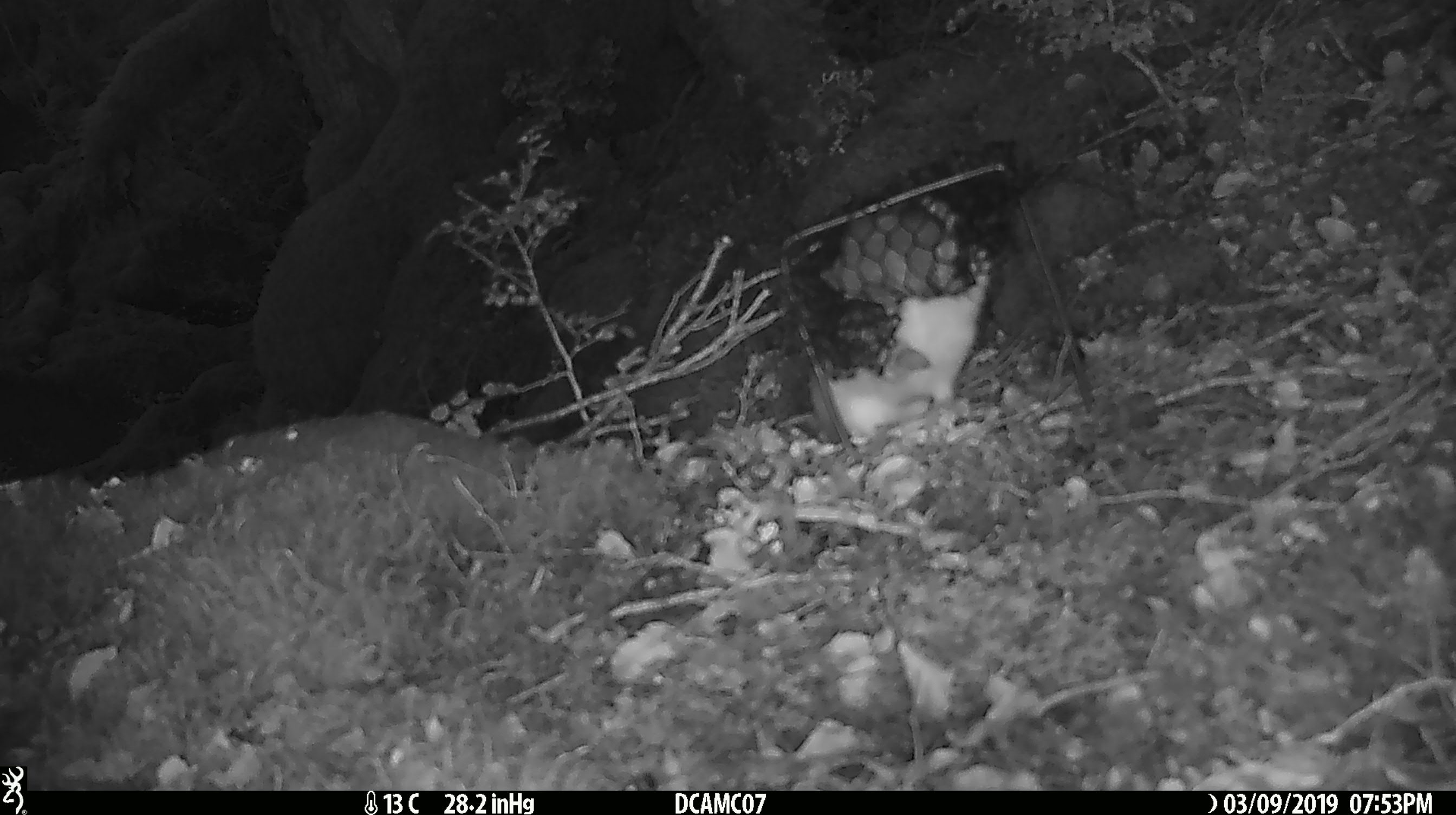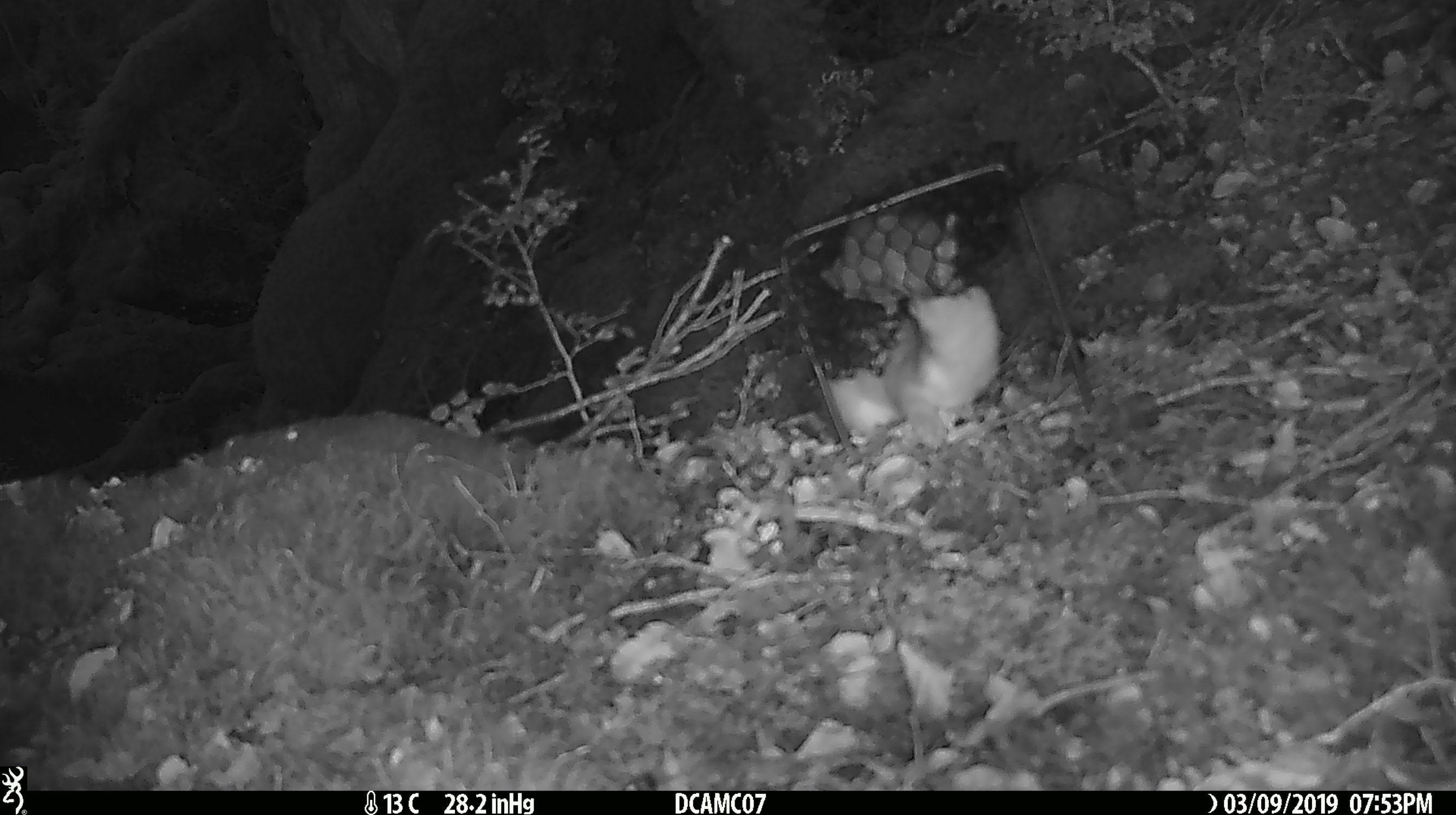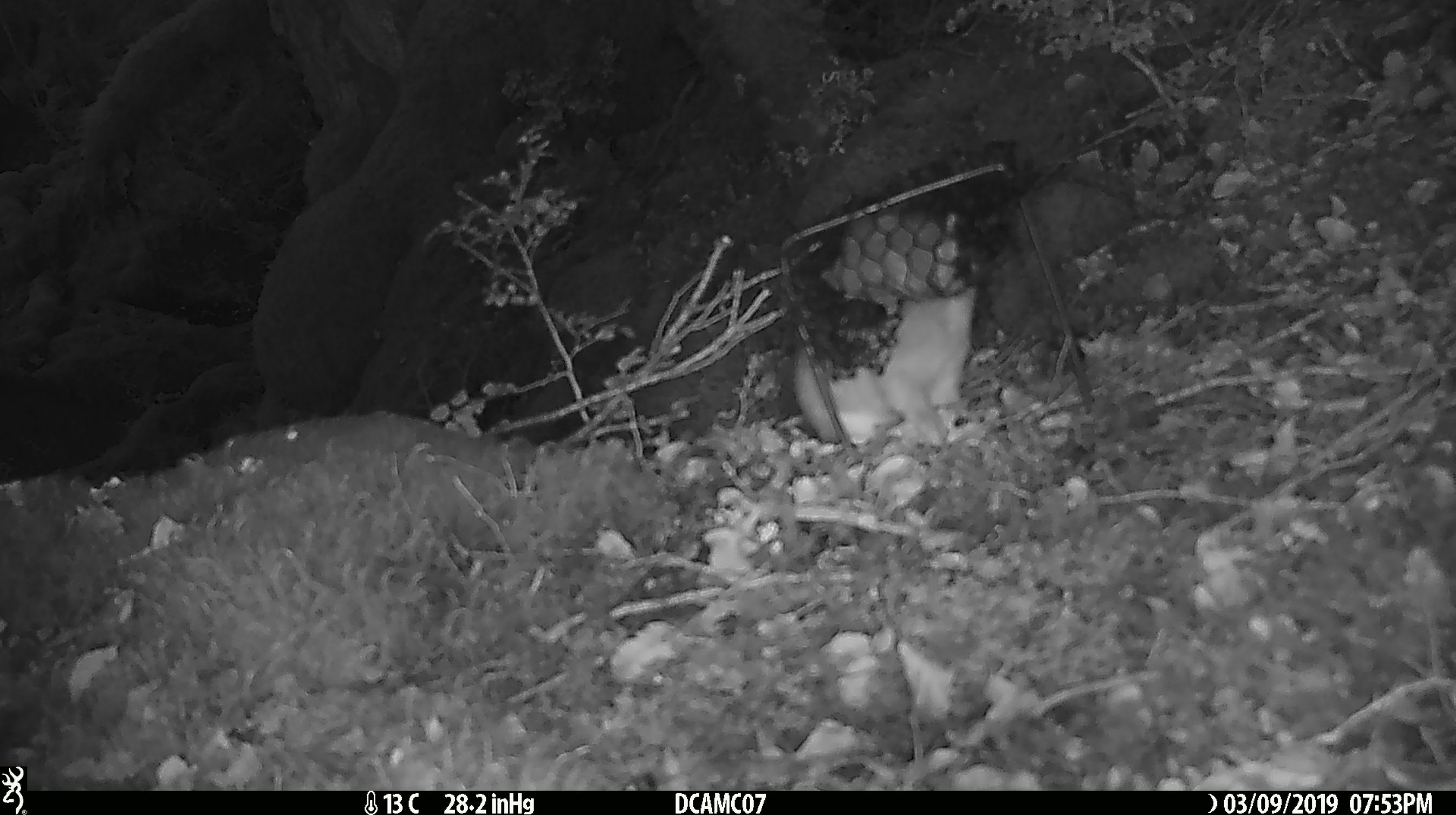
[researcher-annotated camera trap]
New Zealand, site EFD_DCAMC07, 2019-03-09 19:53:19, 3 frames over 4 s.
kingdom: Animalia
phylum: Chordata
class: Mammalia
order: Carnivora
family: Mustelidae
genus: Mustela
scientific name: Mustela erminea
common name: stoat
Stoat (Mustela erminea).